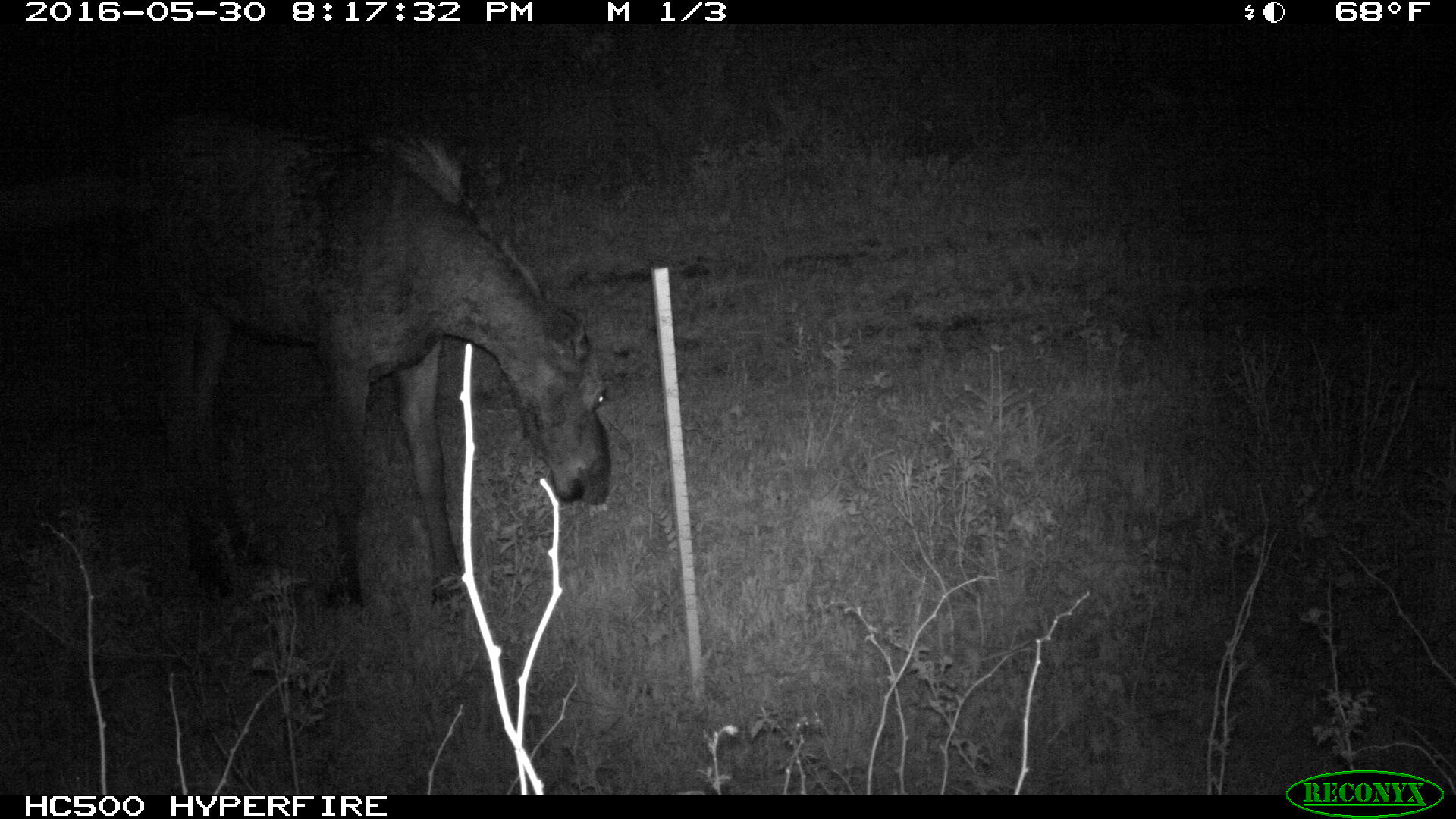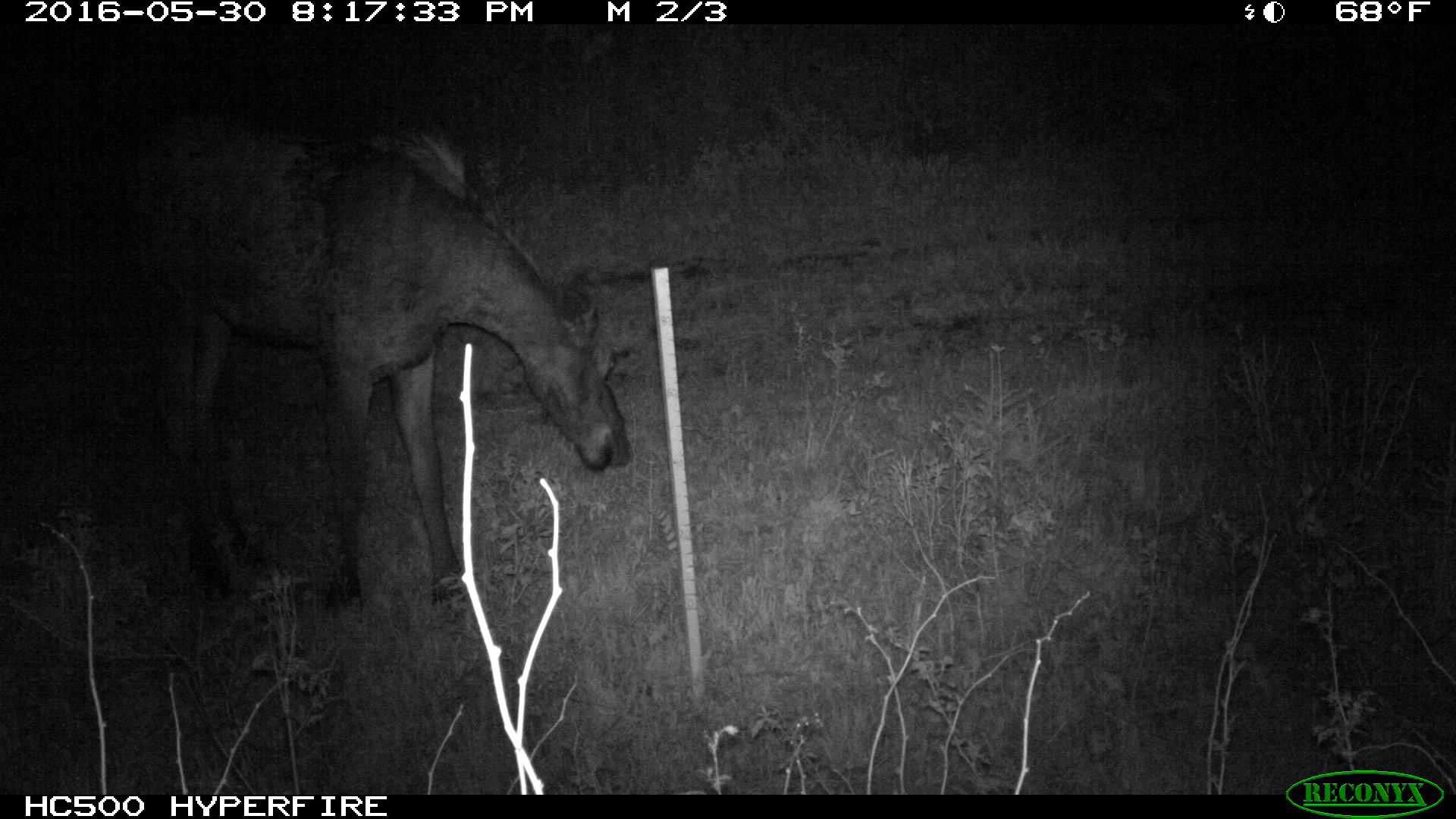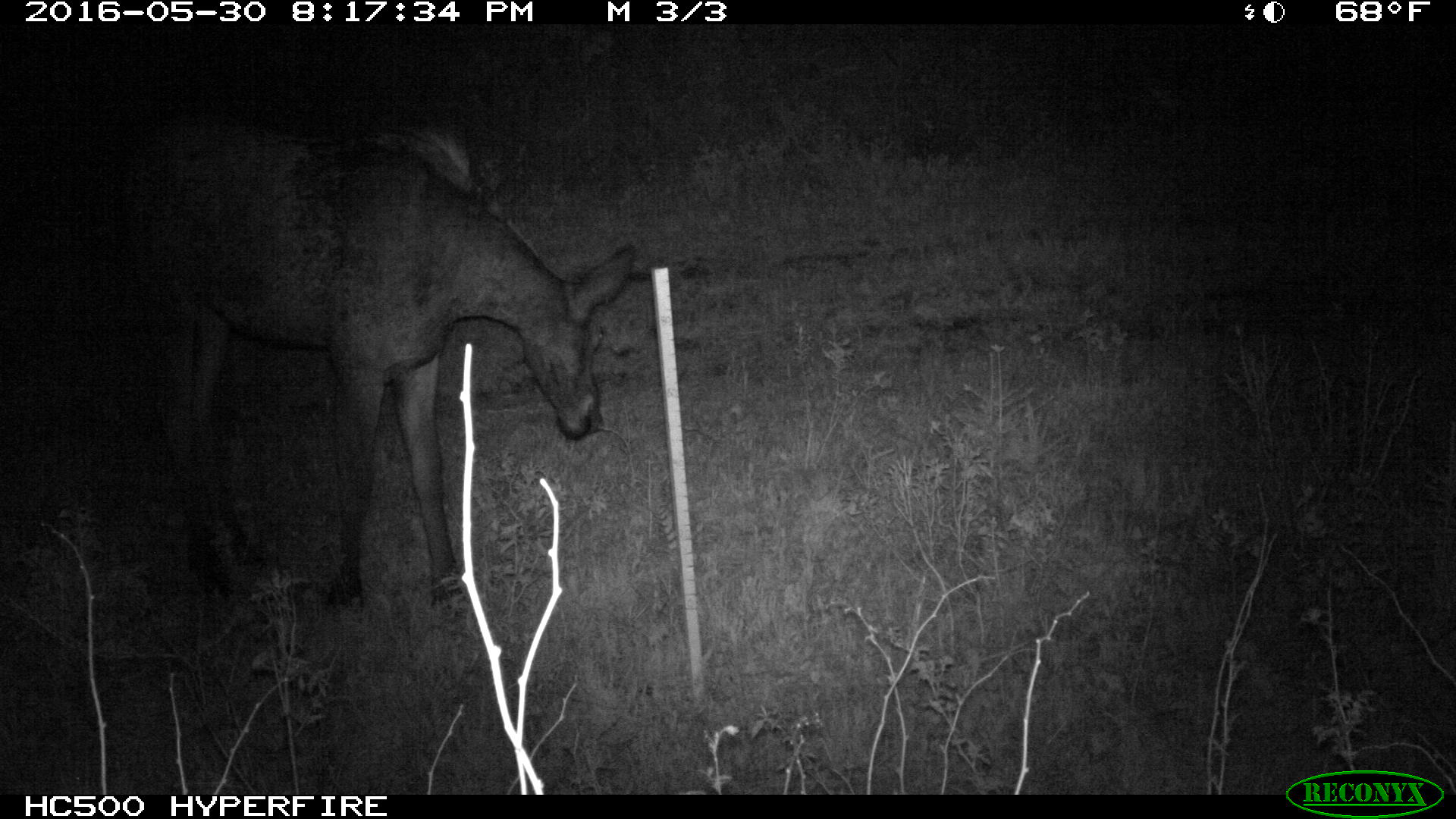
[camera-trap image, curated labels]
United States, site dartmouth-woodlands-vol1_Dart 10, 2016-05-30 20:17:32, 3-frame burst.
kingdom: Animalia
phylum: Chordata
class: Mammalia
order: Artiodactyla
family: Cervidae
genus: Alces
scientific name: Alces alces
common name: moose